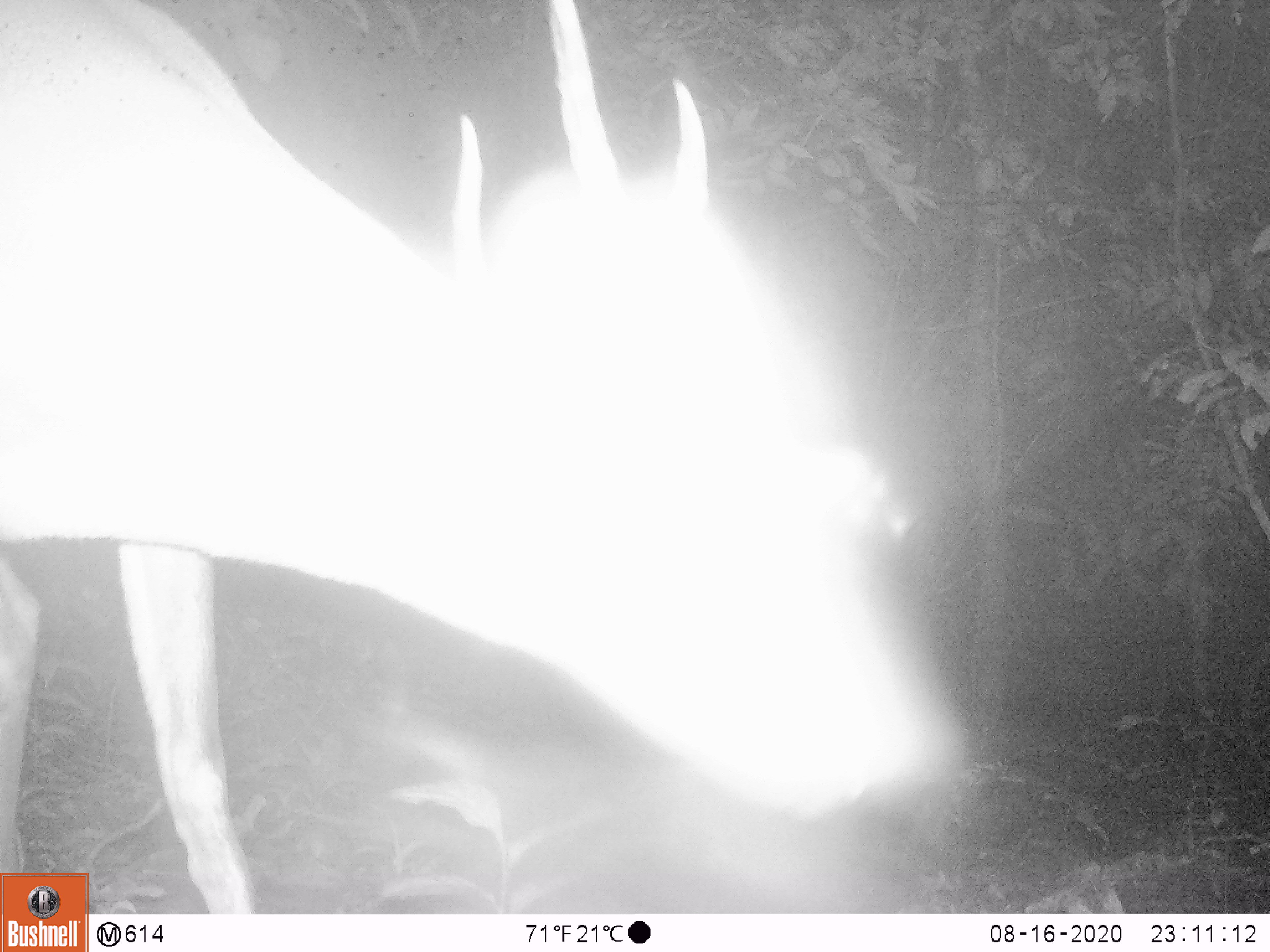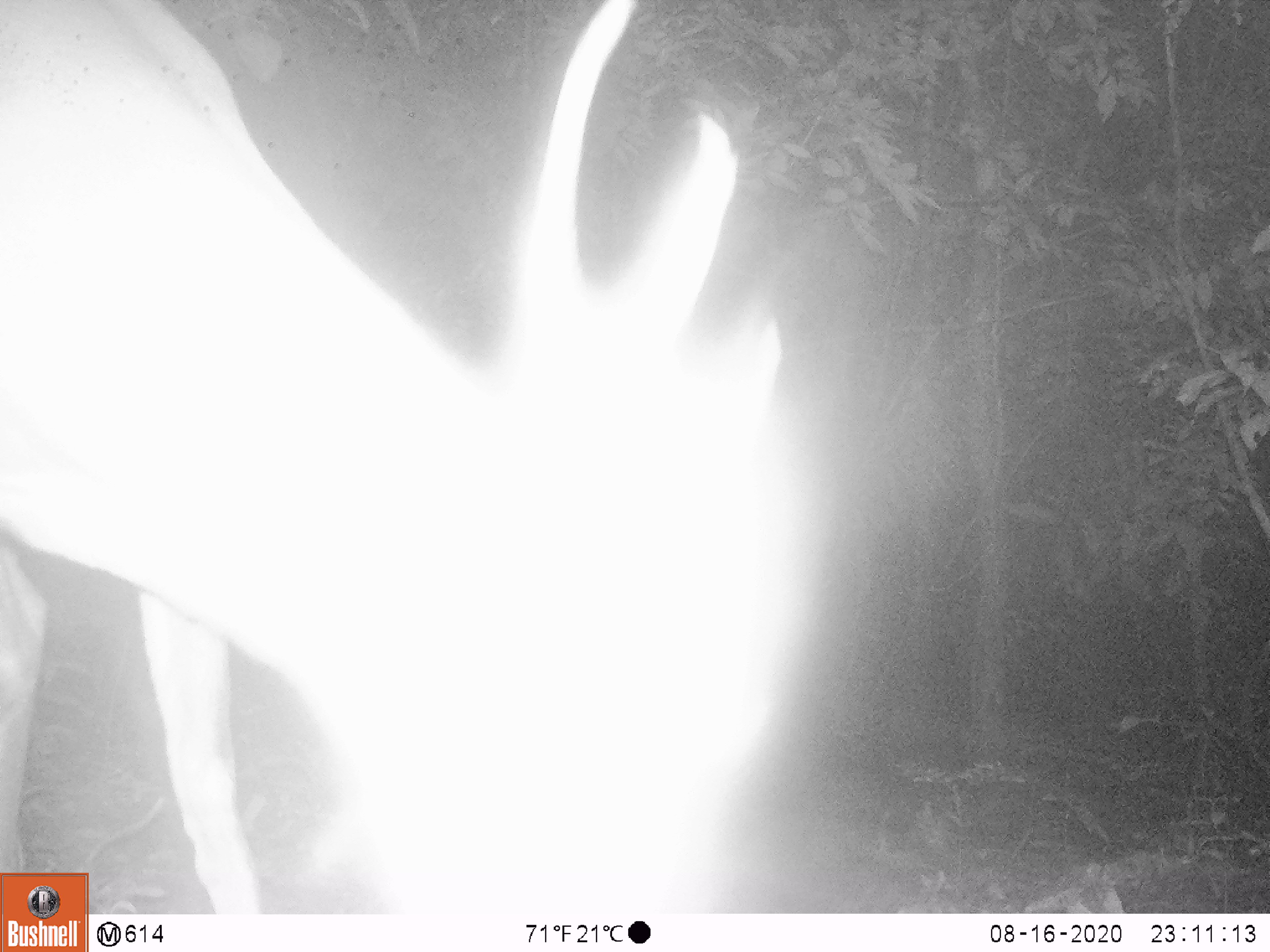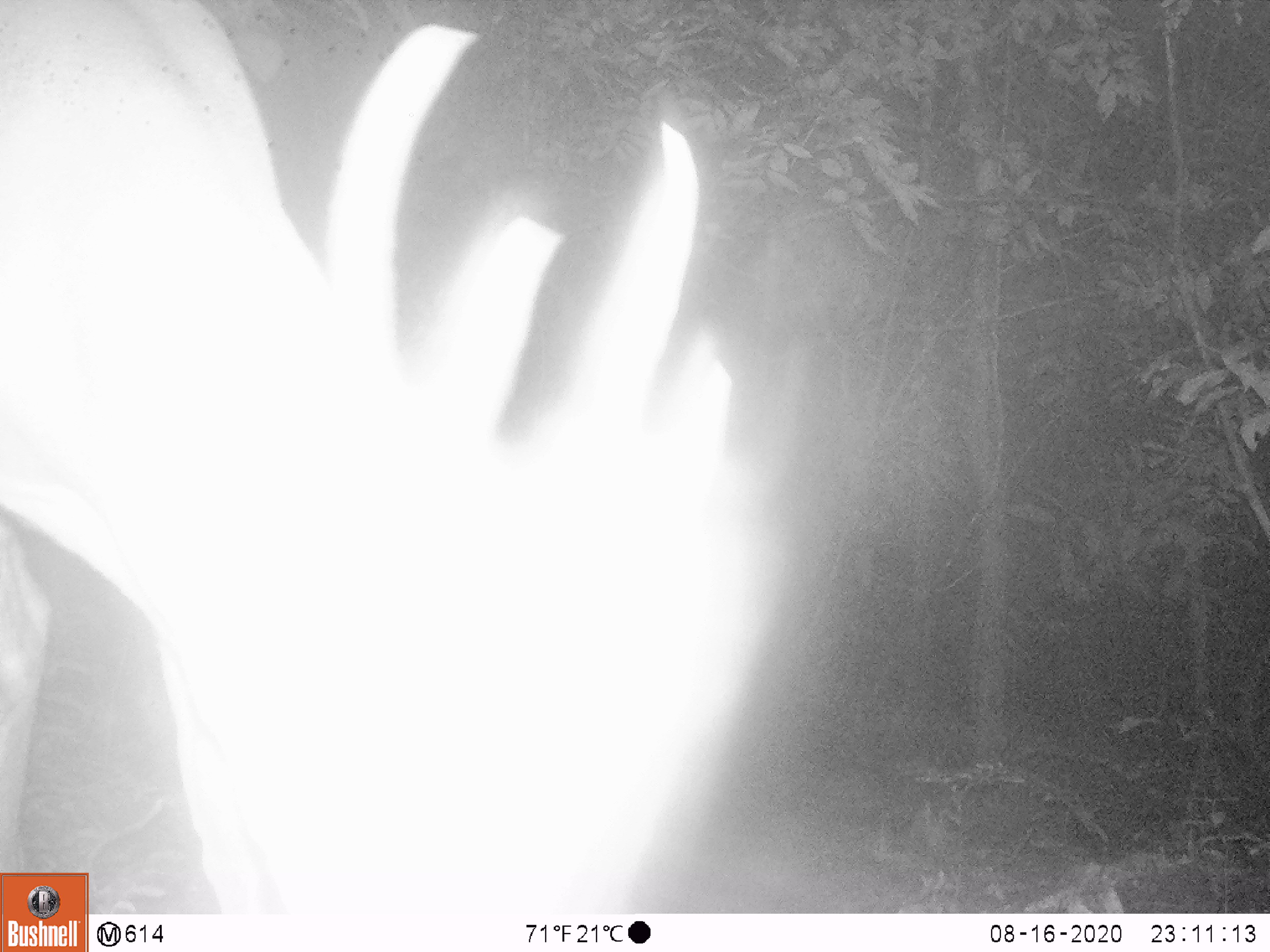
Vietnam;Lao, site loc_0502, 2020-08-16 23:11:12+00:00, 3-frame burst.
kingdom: Animalia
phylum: Chordata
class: Mammalia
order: Artiodactyla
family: Cervidae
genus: Muntiacus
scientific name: Muntiacus vuquangensis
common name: large-antlered muntjac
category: large antlered muntjac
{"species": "large antlered muntjac (large-antlered muntjac) (Muntiacus vuquangensis)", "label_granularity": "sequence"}